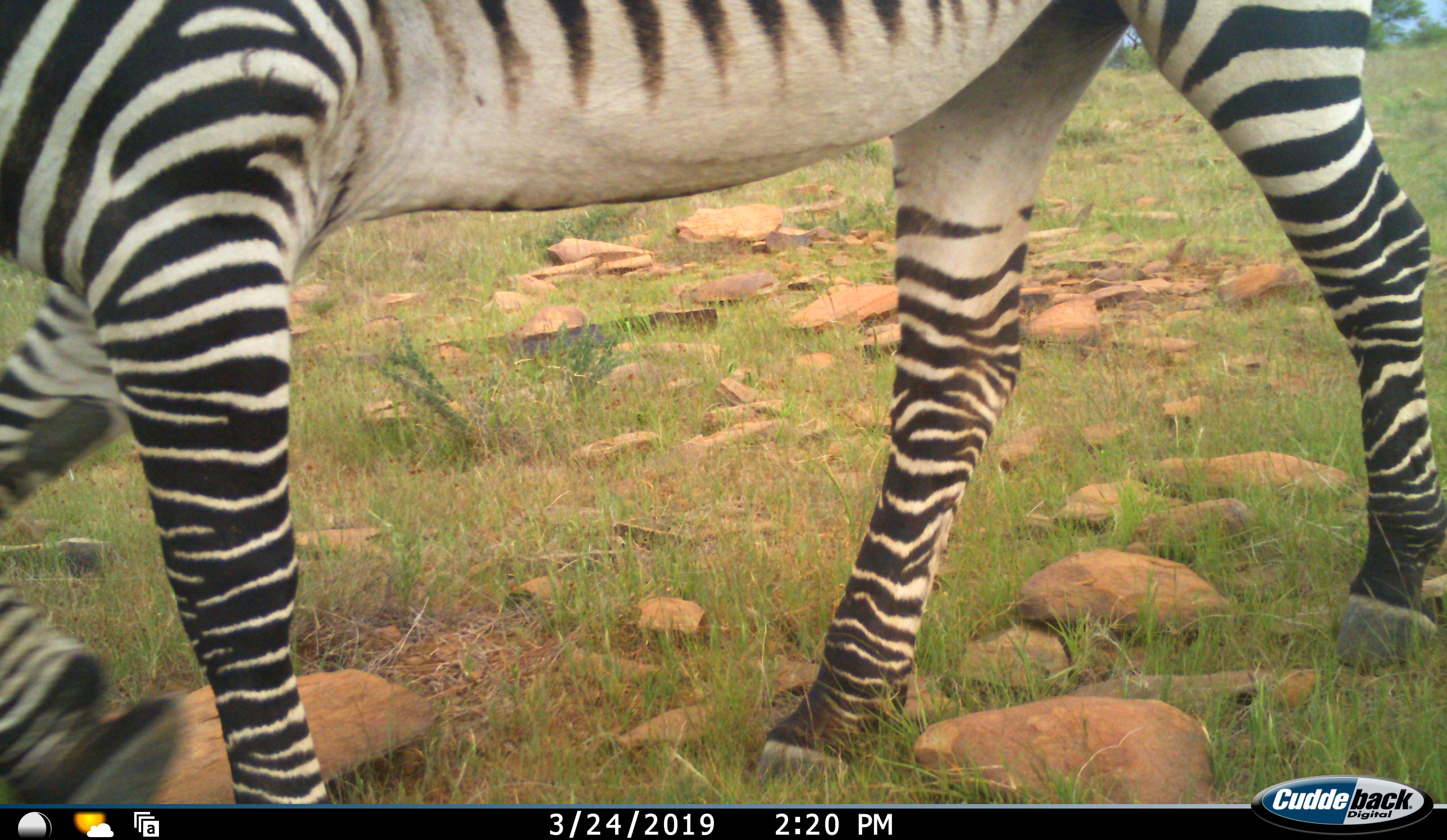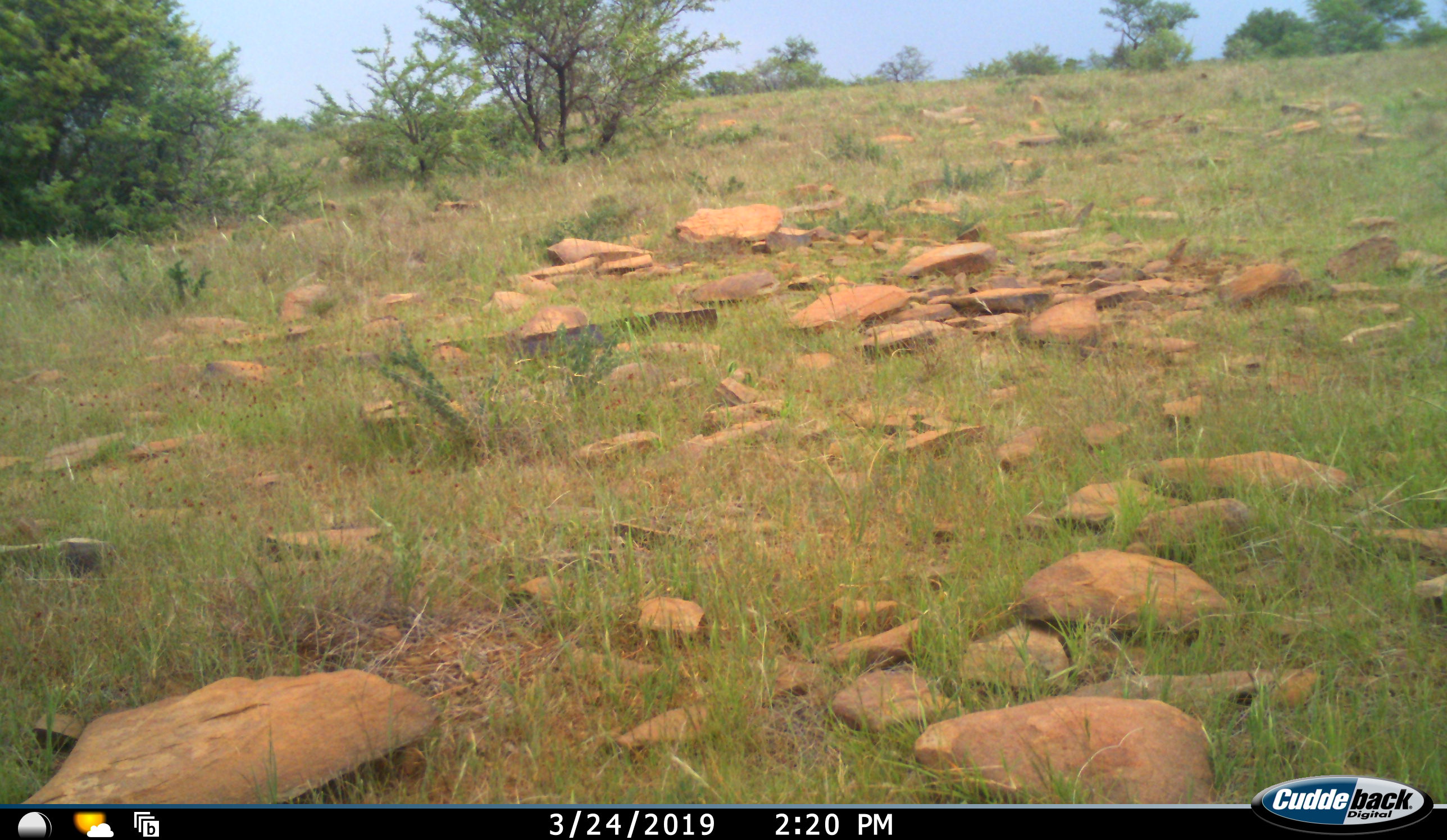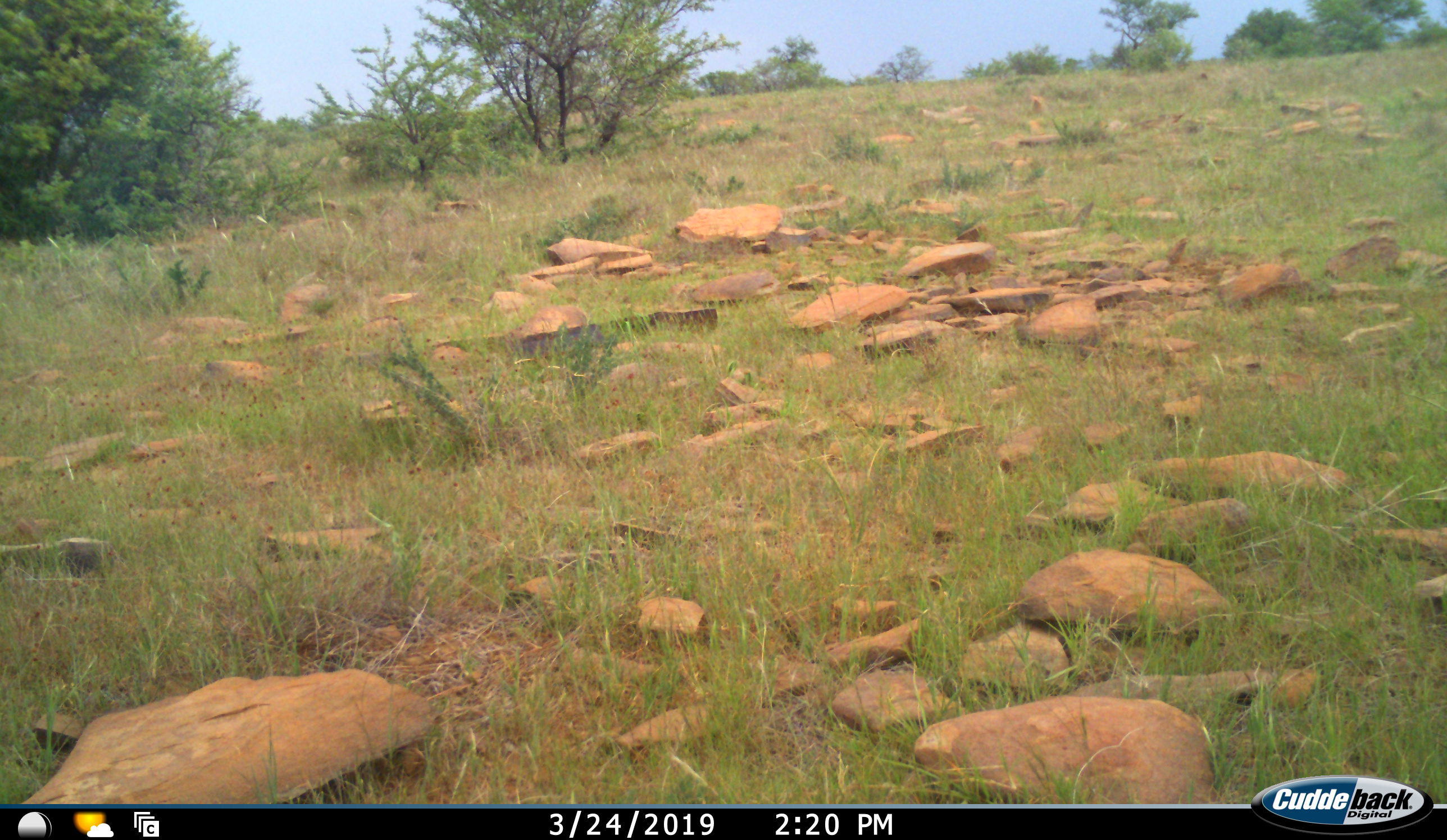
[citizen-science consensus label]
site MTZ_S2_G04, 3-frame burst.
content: unidentified animal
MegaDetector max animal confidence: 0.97